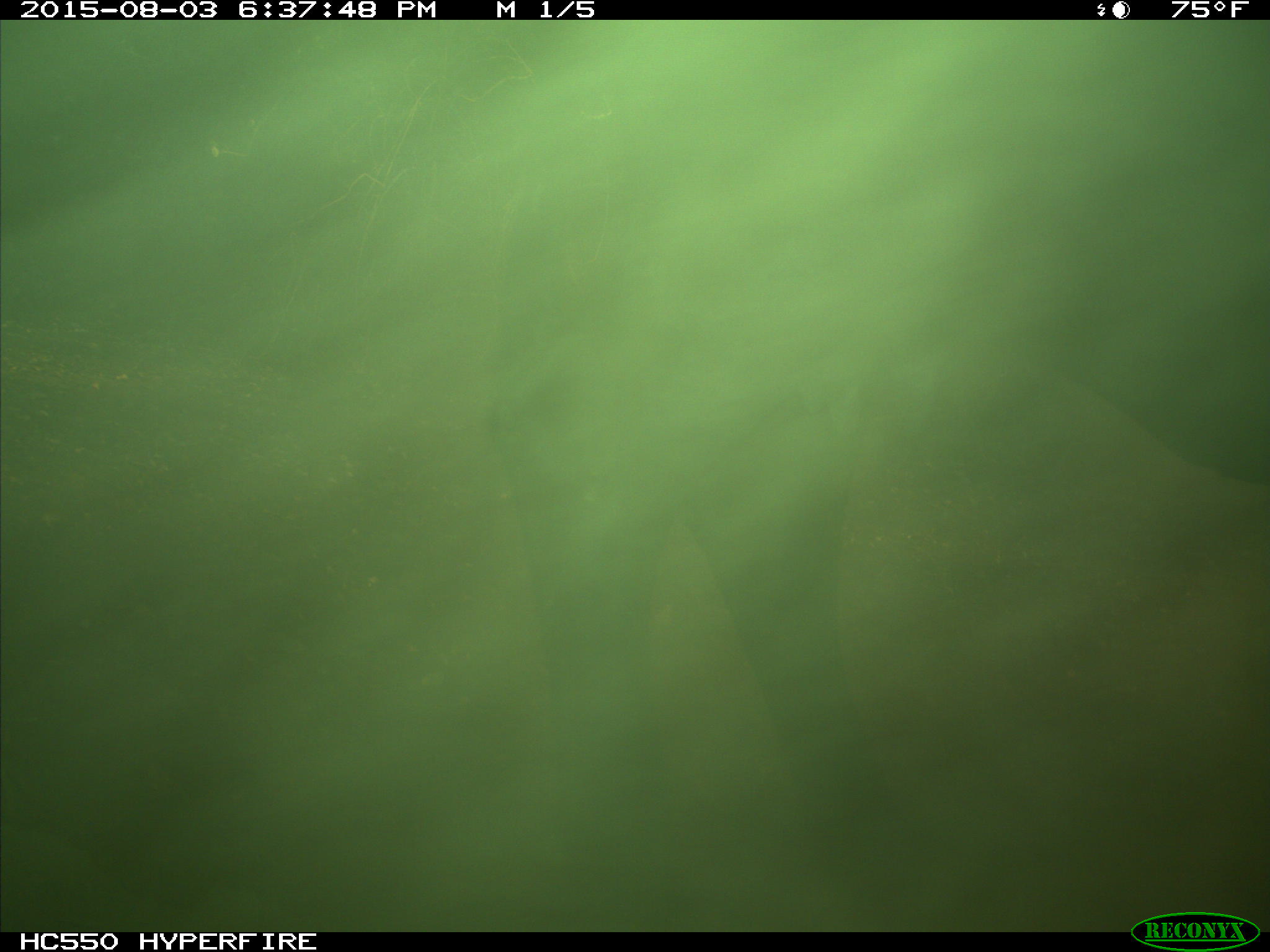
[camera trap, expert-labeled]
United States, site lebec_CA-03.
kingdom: Animalia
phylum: Chordata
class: Mammalia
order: Artiodactyla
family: Bovidae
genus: Bos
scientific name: Bos taurus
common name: domestic cow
Bos taurus (domestic cow).